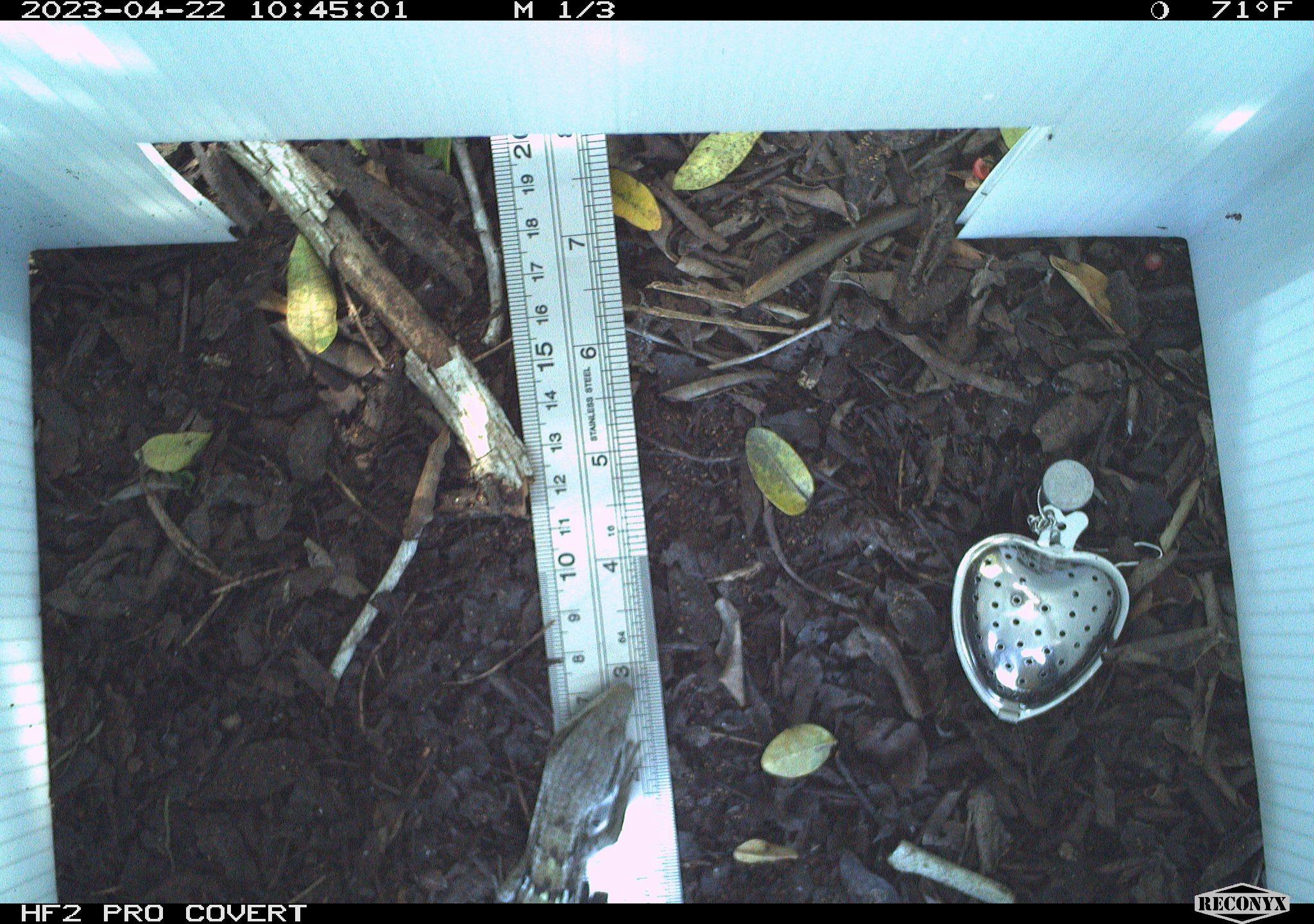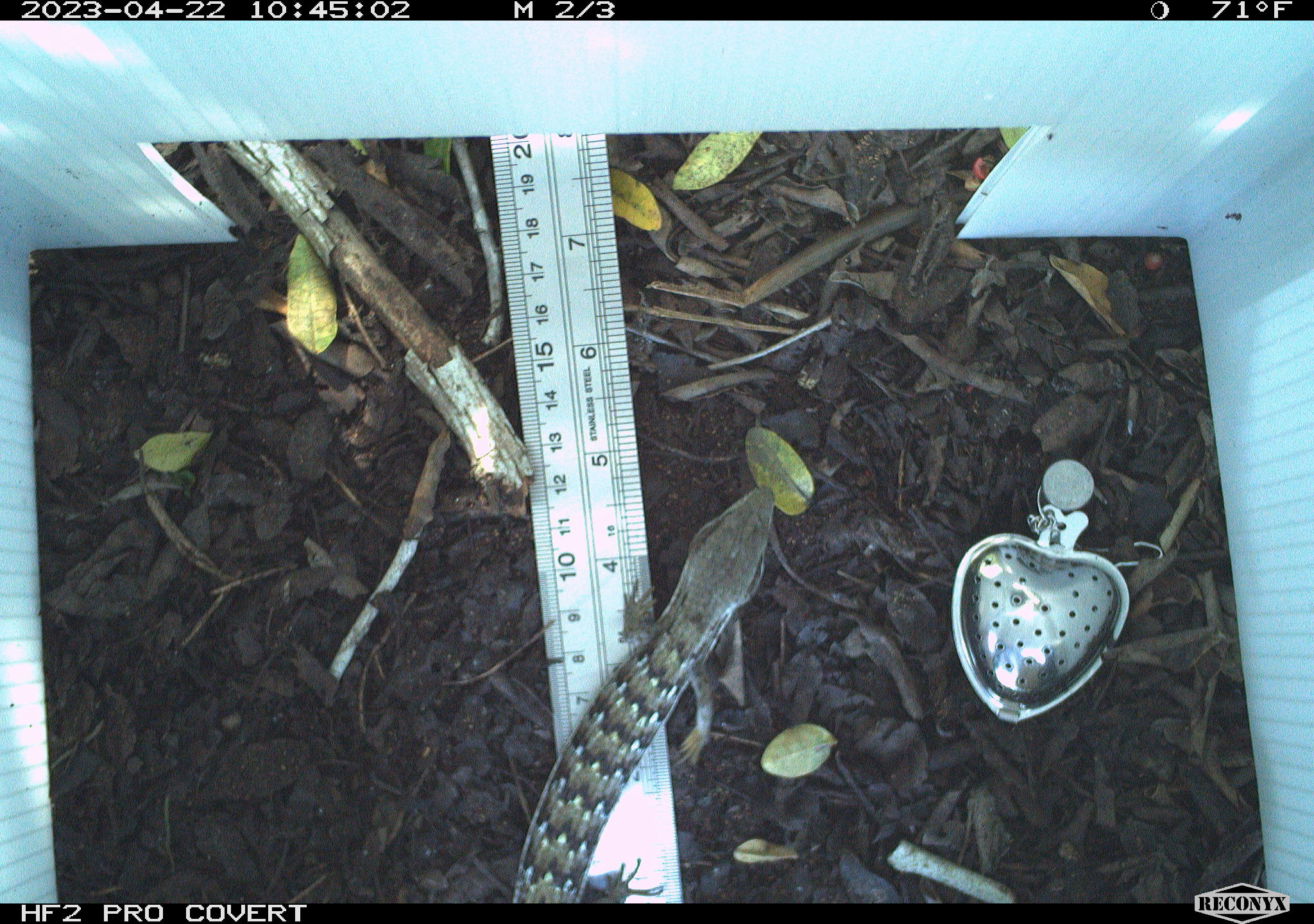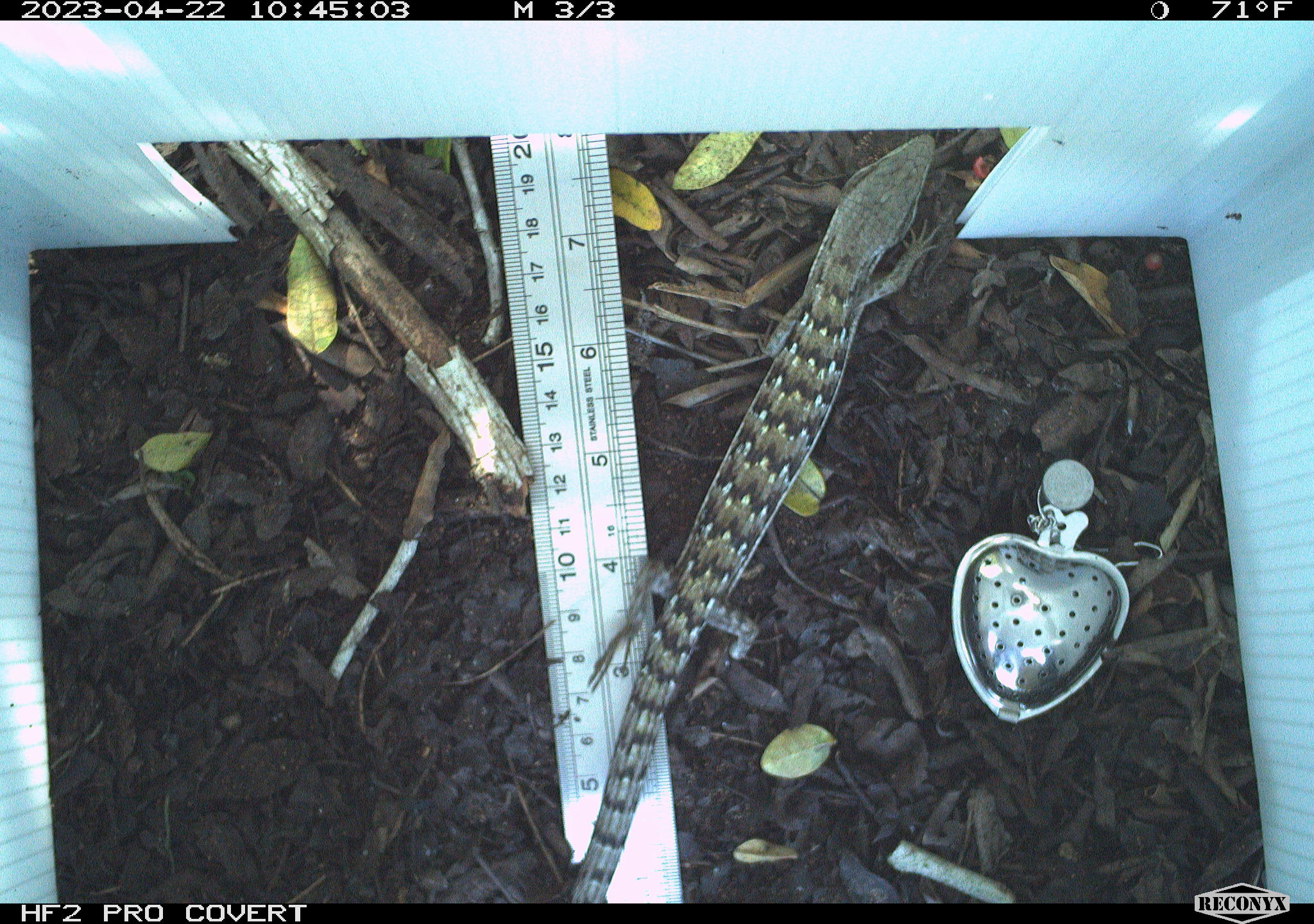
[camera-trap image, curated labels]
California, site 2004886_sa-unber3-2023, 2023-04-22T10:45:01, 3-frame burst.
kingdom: Animalia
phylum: Chordata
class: Reptilia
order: Squamata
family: Anguidae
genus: Elgaria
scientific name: Elgaria multicarinata webbii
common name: san diego alligator lizard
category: woodland alligator lizard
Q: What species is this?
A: Woodland alligator lizard (san diego alligator lizard) (Elgaria multicarinata webbii).